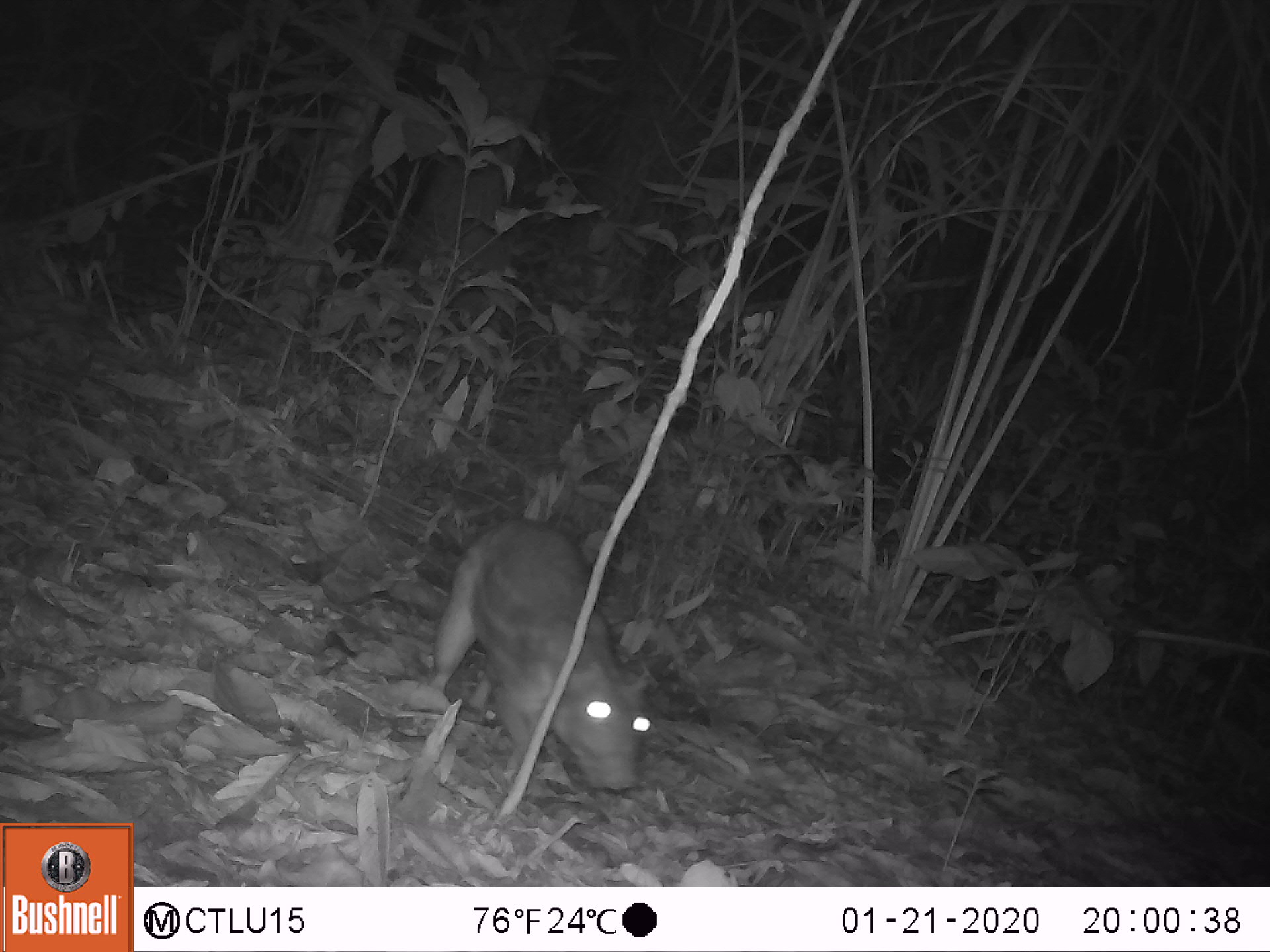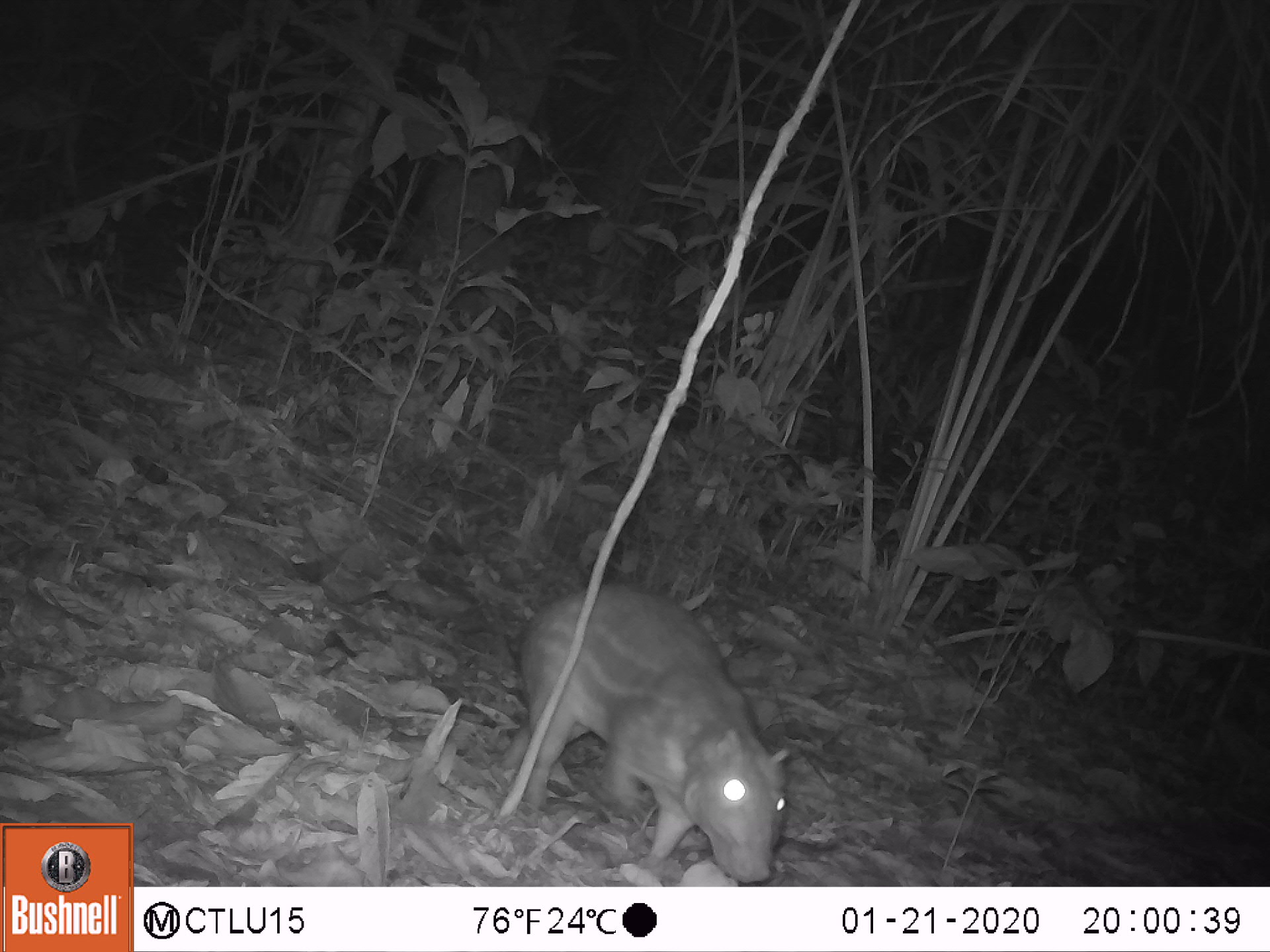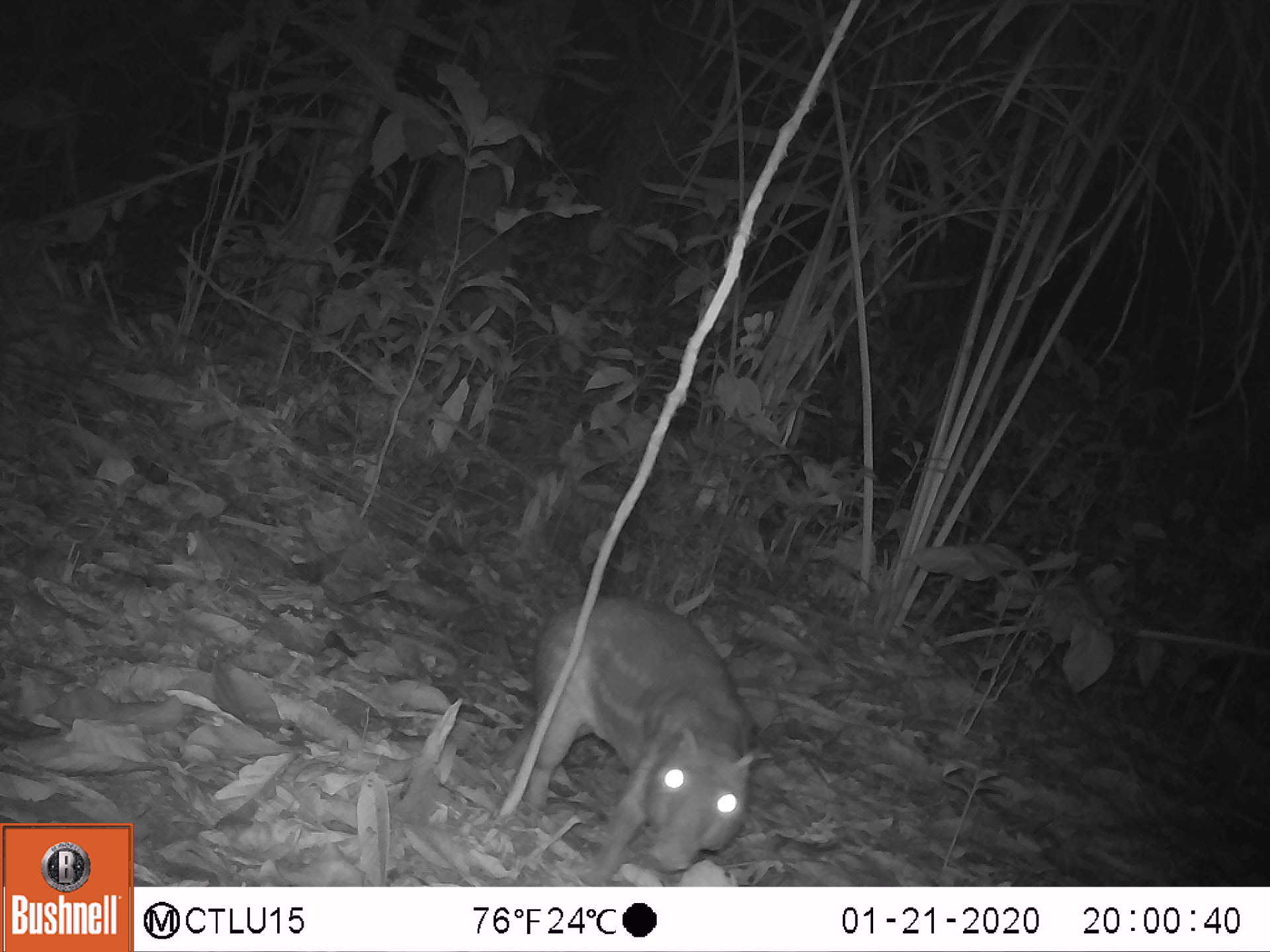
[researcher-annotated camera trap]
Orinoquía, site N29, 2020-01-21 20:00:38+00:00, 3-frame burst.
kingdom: Animalia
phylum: Chordata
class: Mammalia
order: Rodentia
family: Cuniculidae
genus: Cuniculus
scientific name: Cuniculus paca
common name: spotted paca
Spotted paca (Cuniculus paca).